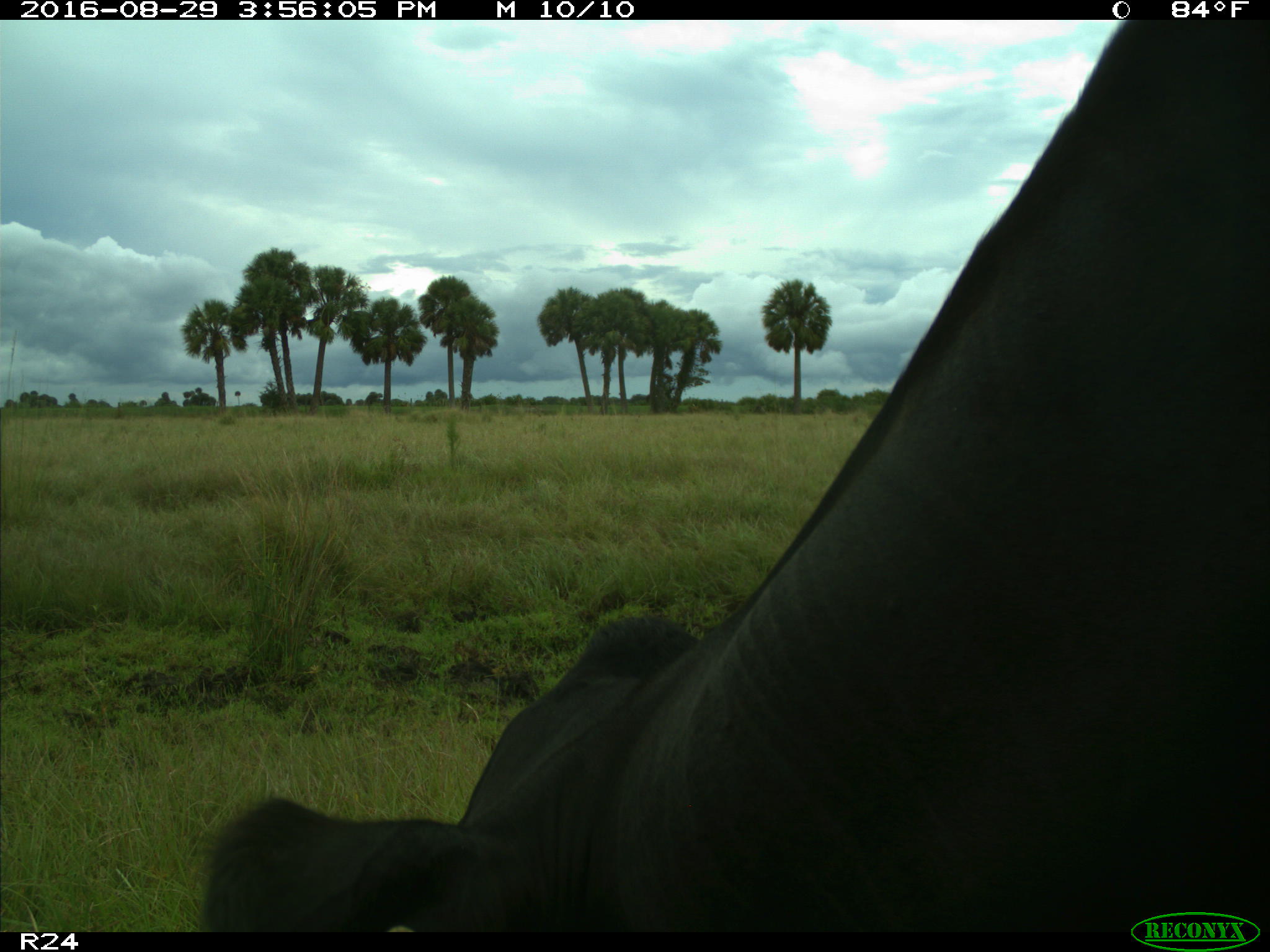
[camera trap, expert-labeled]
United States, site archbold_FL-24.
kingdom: Animalia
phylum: Chordata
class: Mammalia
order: Artiodactyla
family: Bovidae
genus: Bos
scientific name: Bos taurus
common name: domestic cow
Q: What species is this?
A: Bos taurus (domestic cow).